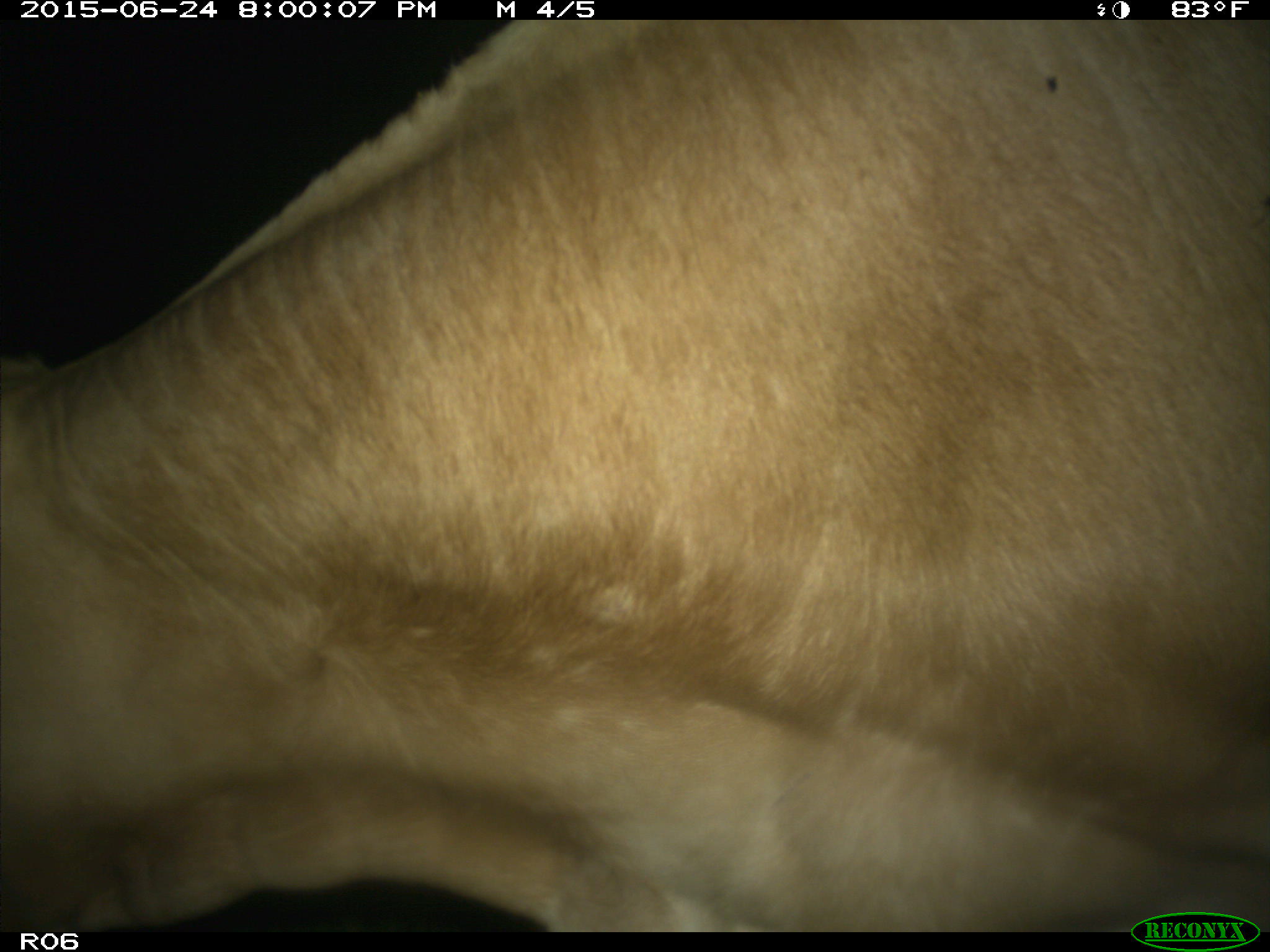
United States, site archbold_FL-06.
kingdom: Animalia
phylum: Chordata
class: Mammalia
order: Artiodactyla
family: Bovidae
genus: Bos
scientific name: Bos taurus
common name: domestic cow